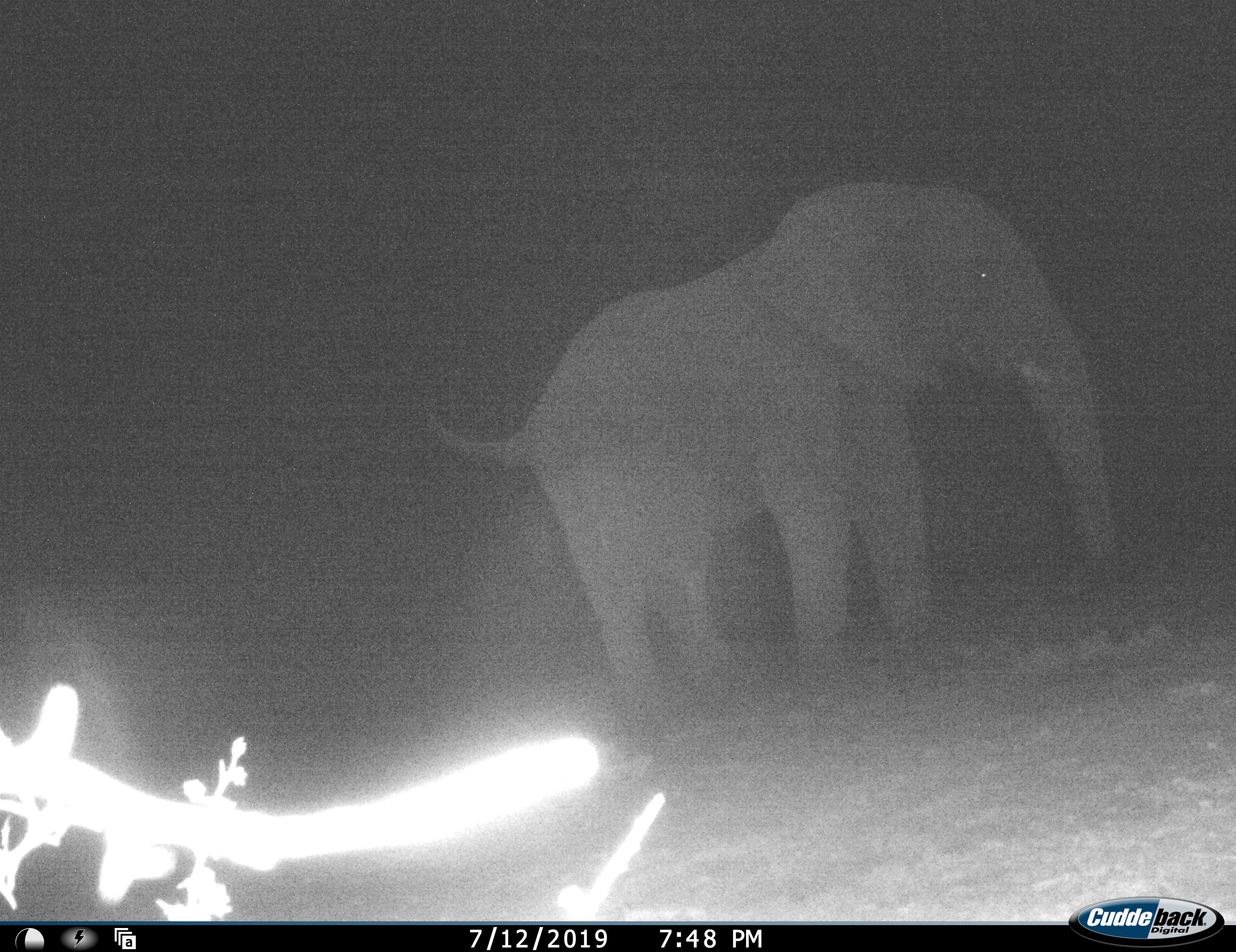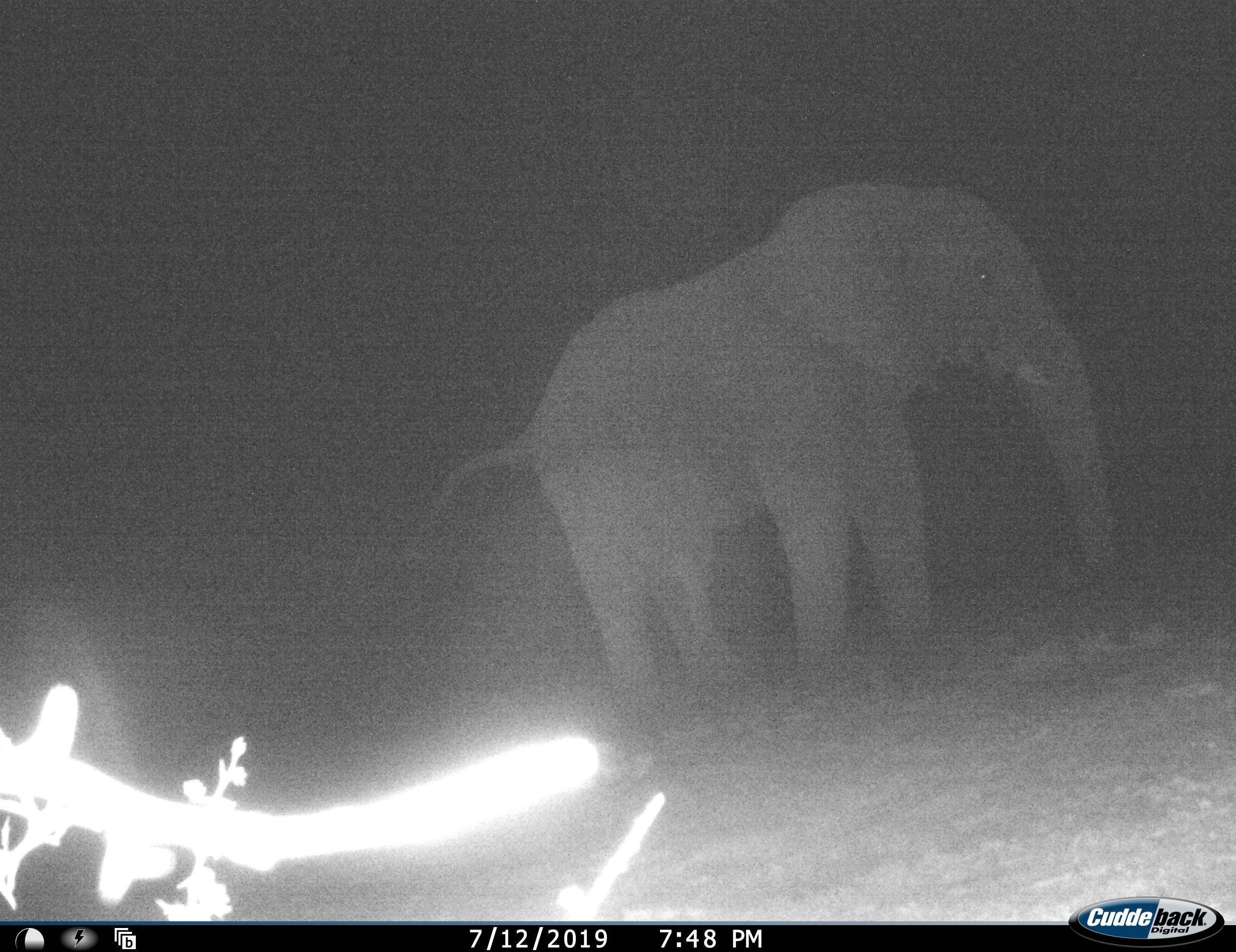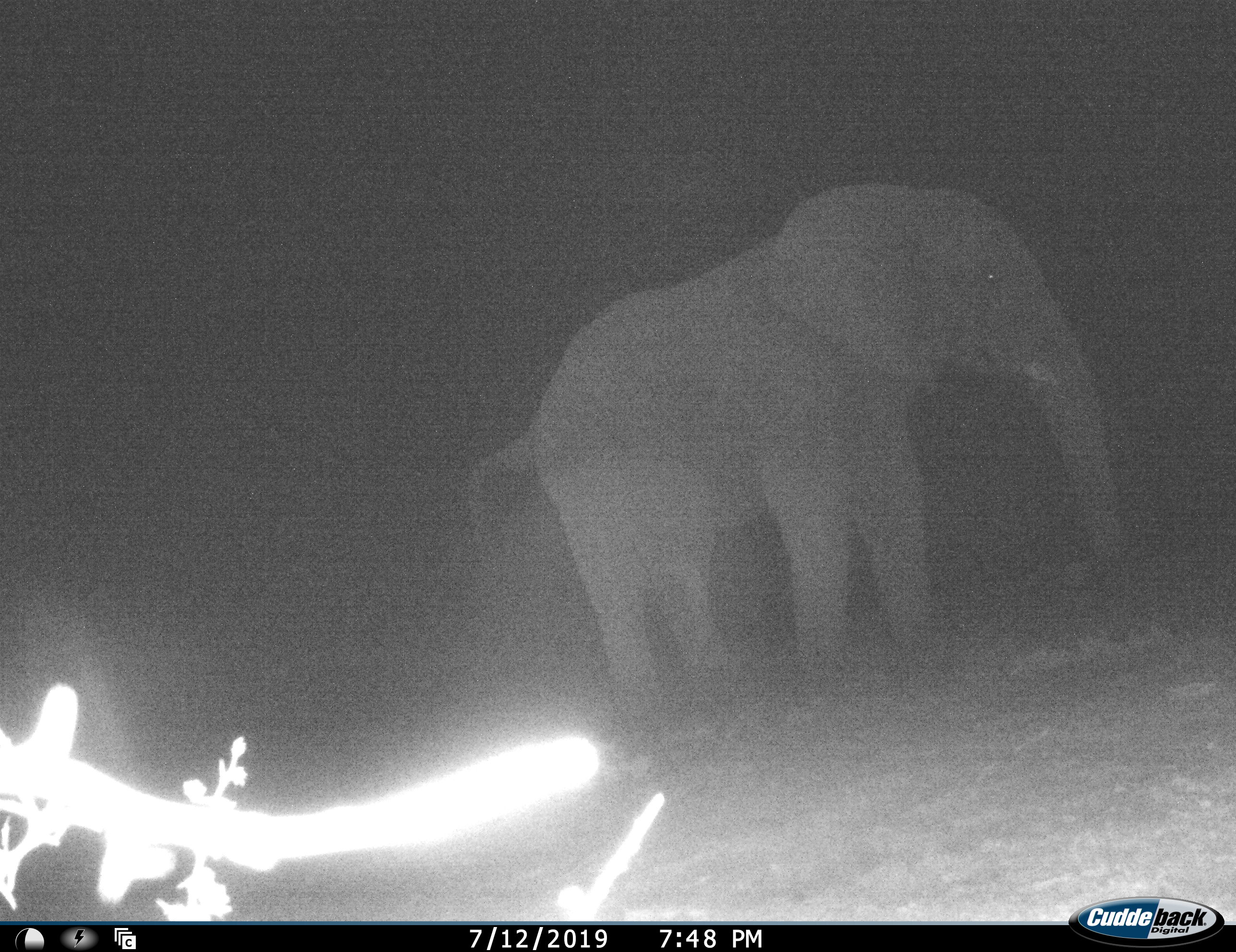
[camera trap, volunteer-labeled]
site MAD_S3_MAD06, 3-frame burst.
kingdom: Animalia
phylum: Chordata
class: Mammalia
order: Proboscidea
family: Elephantidae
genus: Loxodonta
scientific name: Loxodonta africana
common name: african bush elephant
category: elephant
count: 1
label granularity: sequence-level